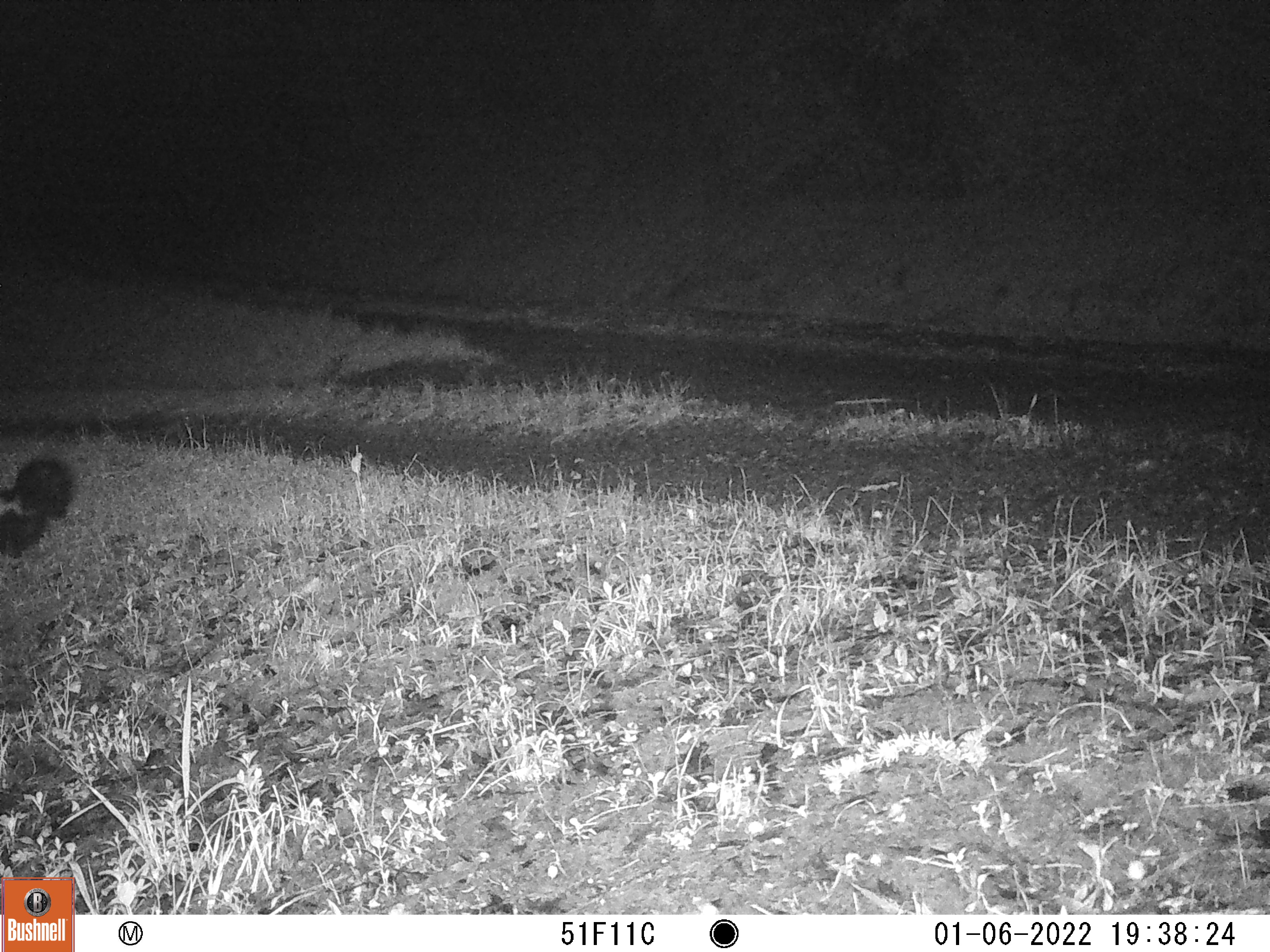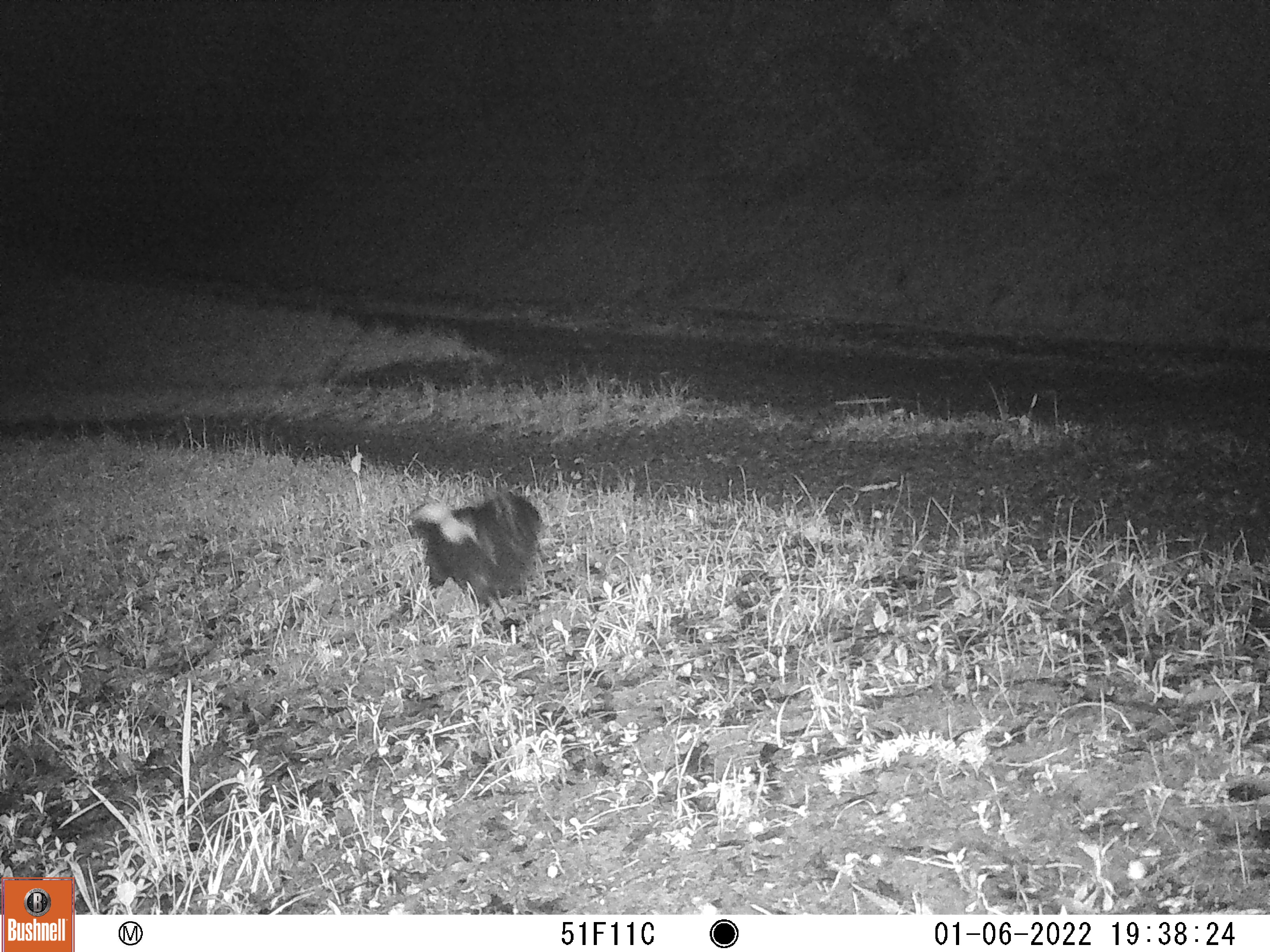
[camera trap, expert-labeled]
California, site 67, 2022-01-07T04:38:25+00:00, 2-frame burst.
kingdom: Animalia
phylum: Chordata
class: Mammalia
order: Carnivora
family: Mephitidae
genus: Mephitis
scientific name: Mephitis mephitis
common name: striped skunk